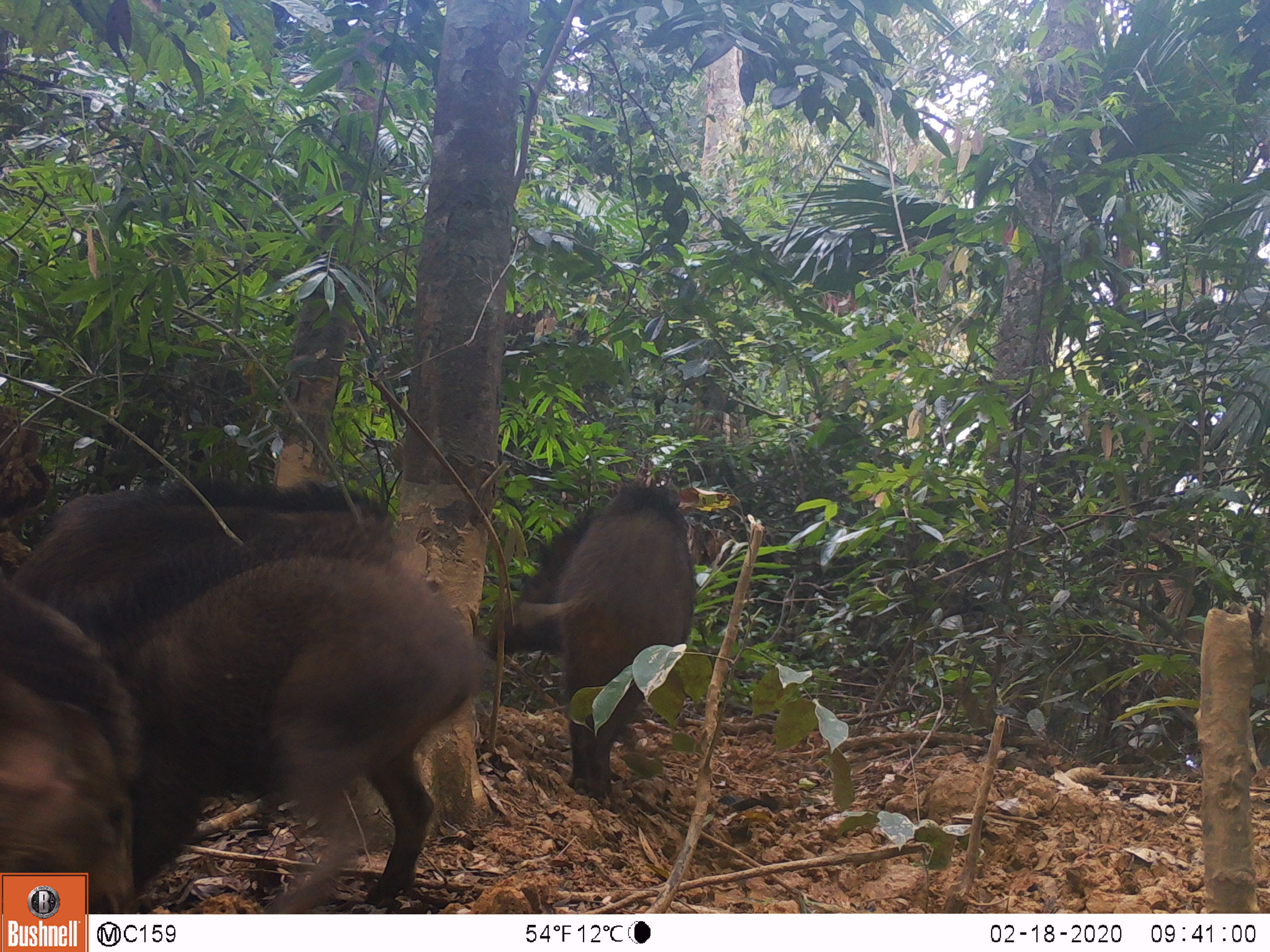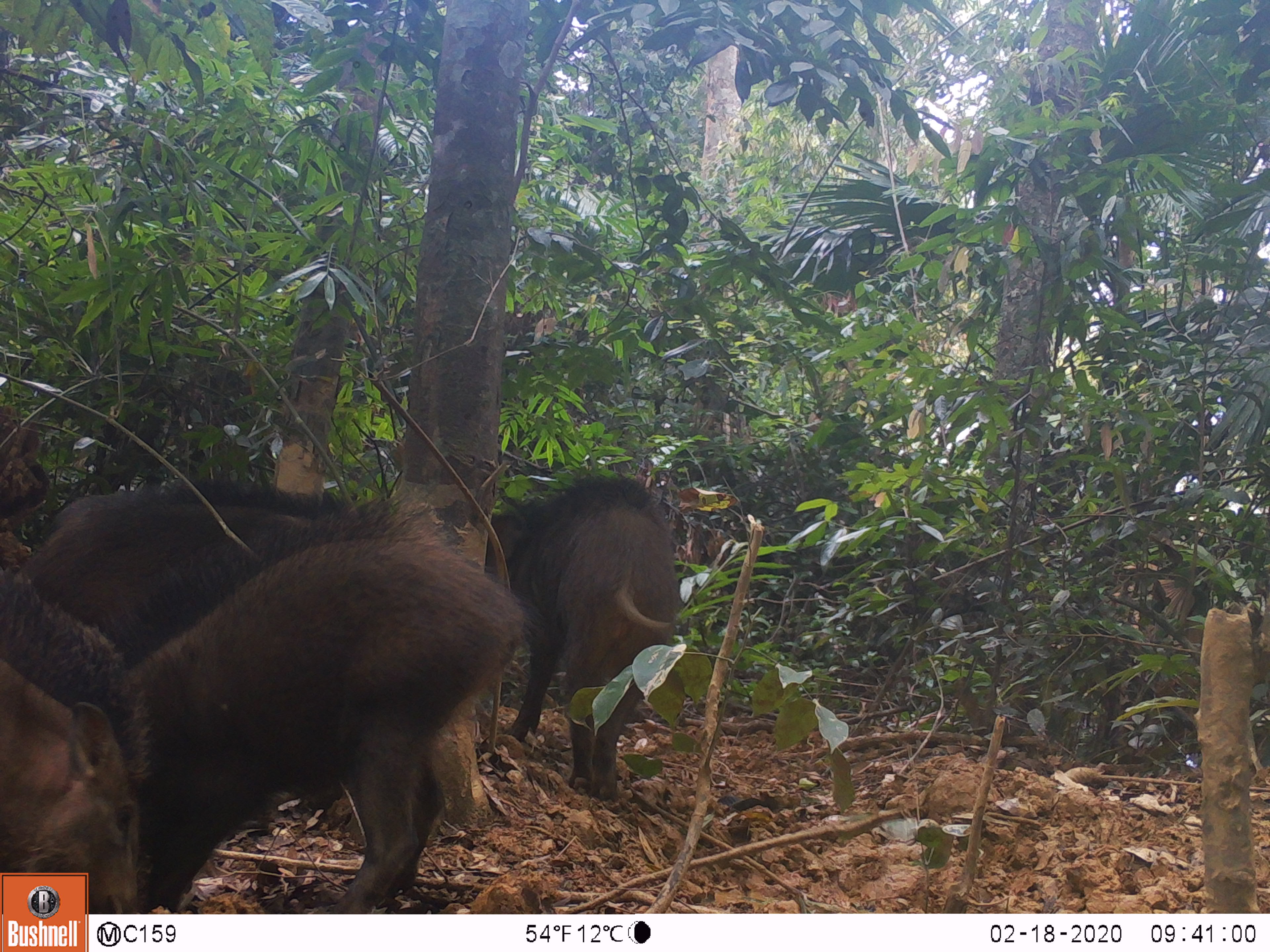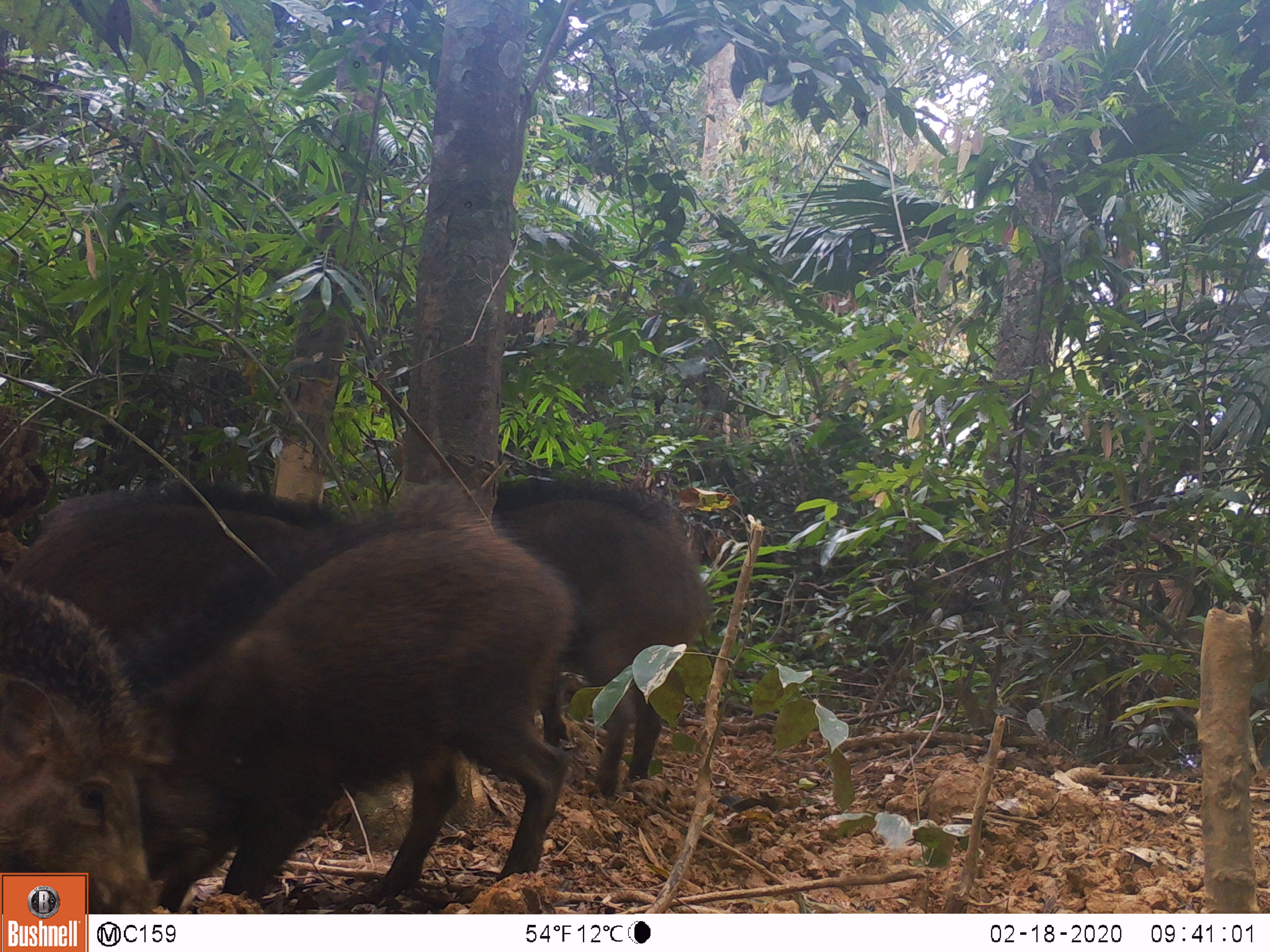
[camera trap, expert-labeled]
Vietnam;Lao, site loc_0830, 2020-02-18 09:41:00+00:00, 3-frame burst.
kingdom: Animalia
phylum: Chordata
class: Mammalia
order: Artiodactyla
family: Suidae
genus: Sus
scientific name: Sus scrofa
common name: eurasian wild pig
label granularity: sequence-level